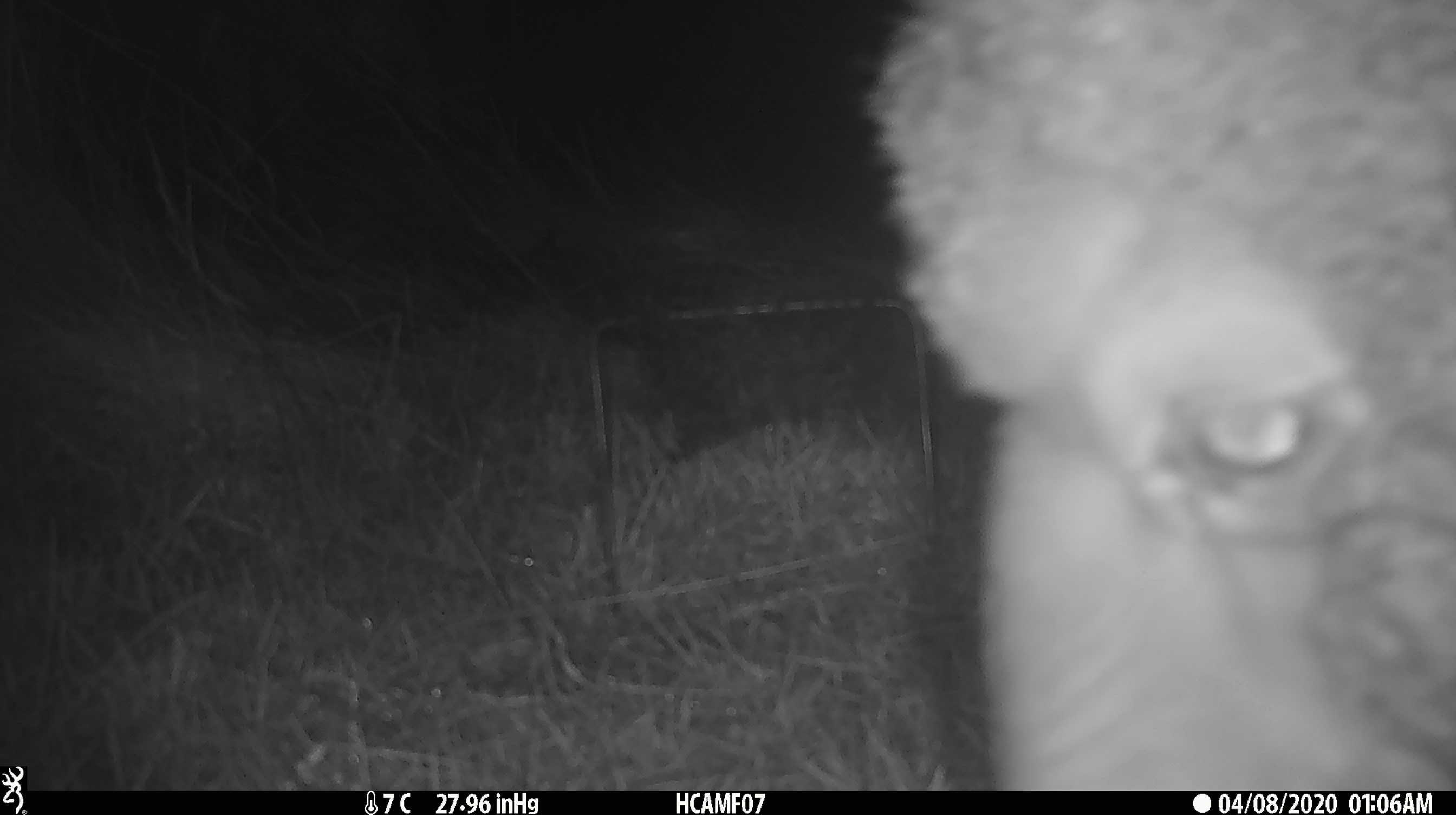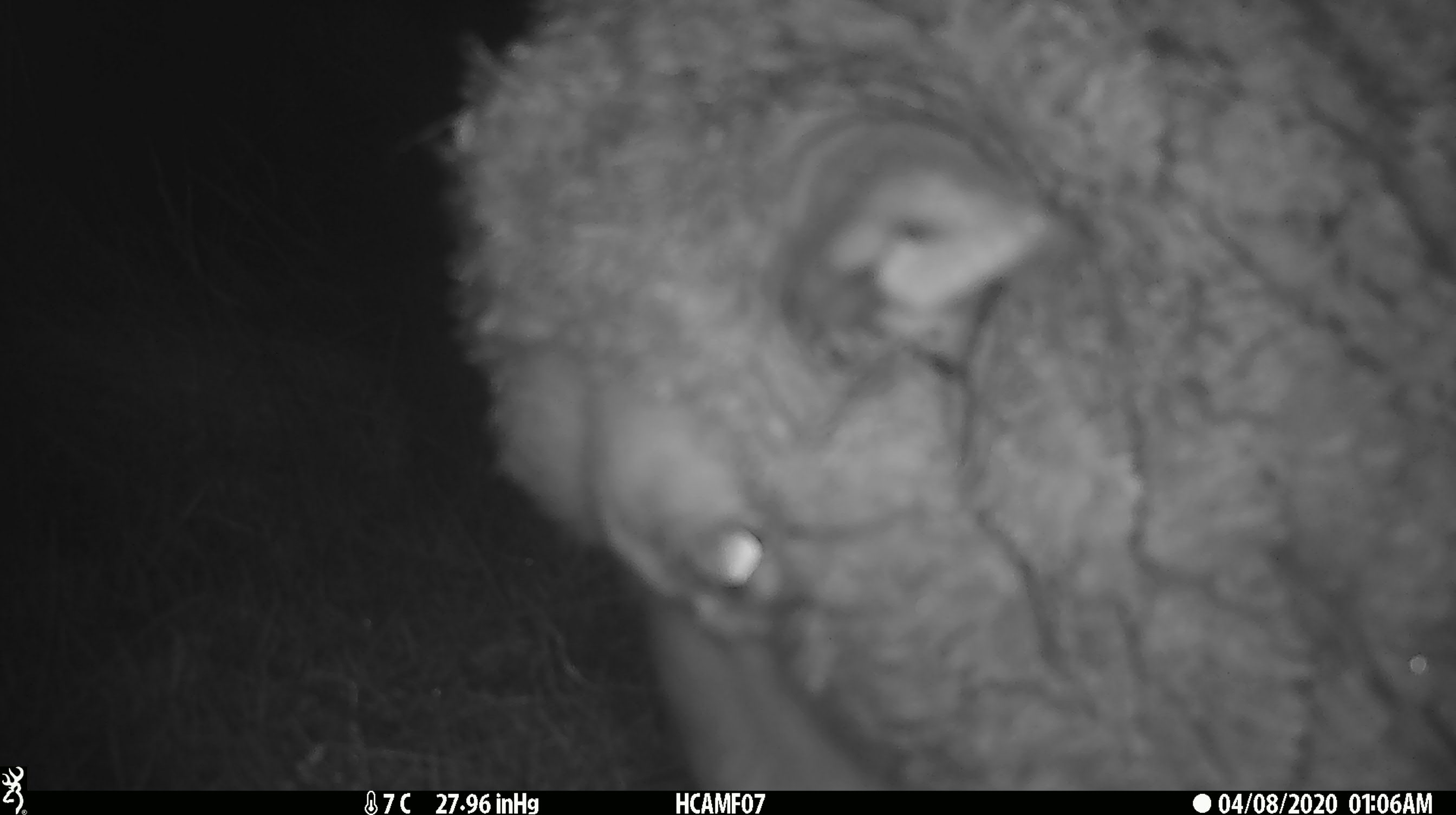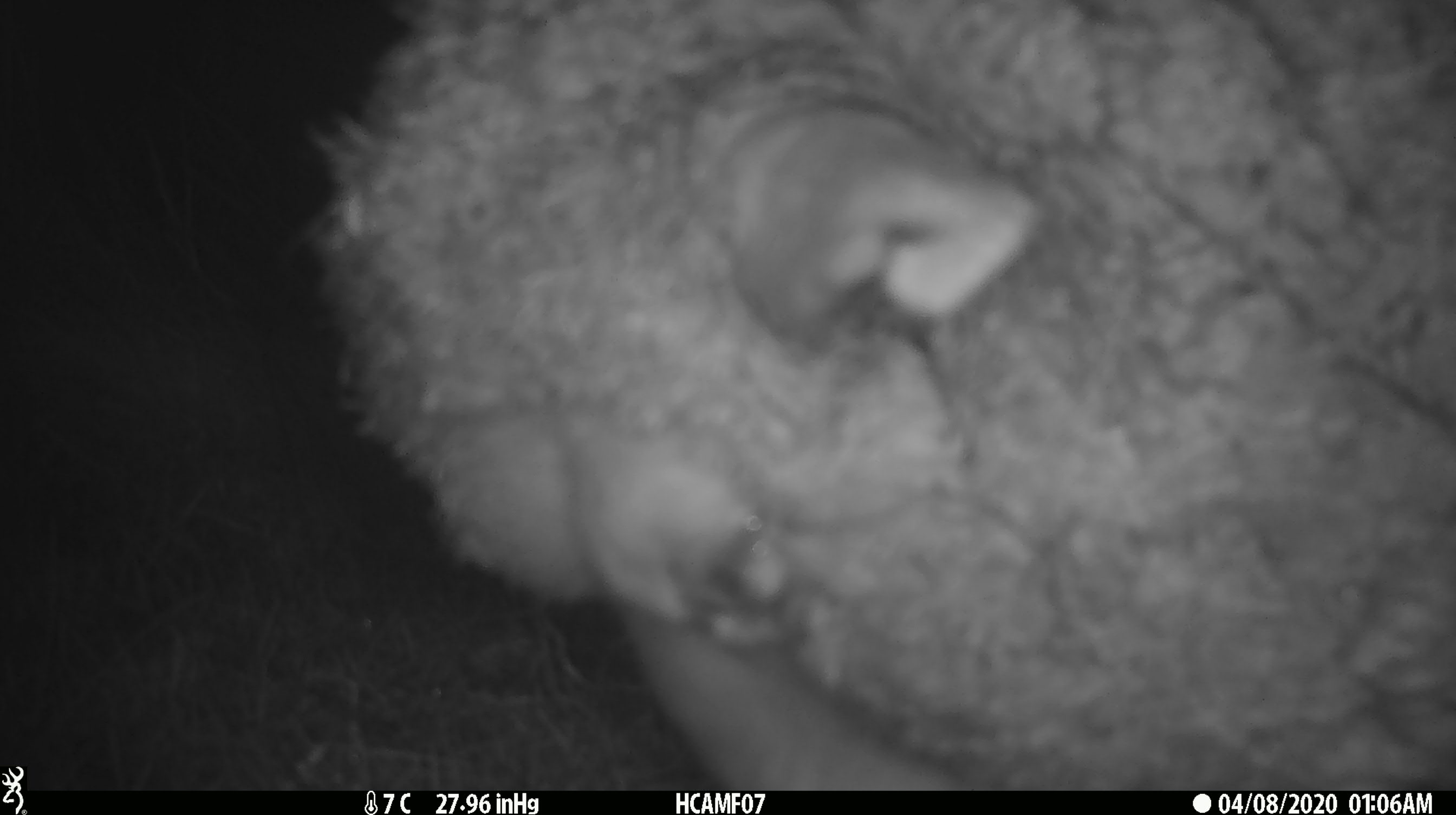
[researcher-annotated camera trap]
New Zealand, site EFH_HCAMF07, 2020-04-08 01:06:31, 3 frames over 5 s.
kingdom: Animalia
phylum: Chordata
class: Mammalia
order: Artiodactyla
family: Bovidae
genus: Ovis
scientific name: Ovis aries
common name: domestic sheep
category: sheep